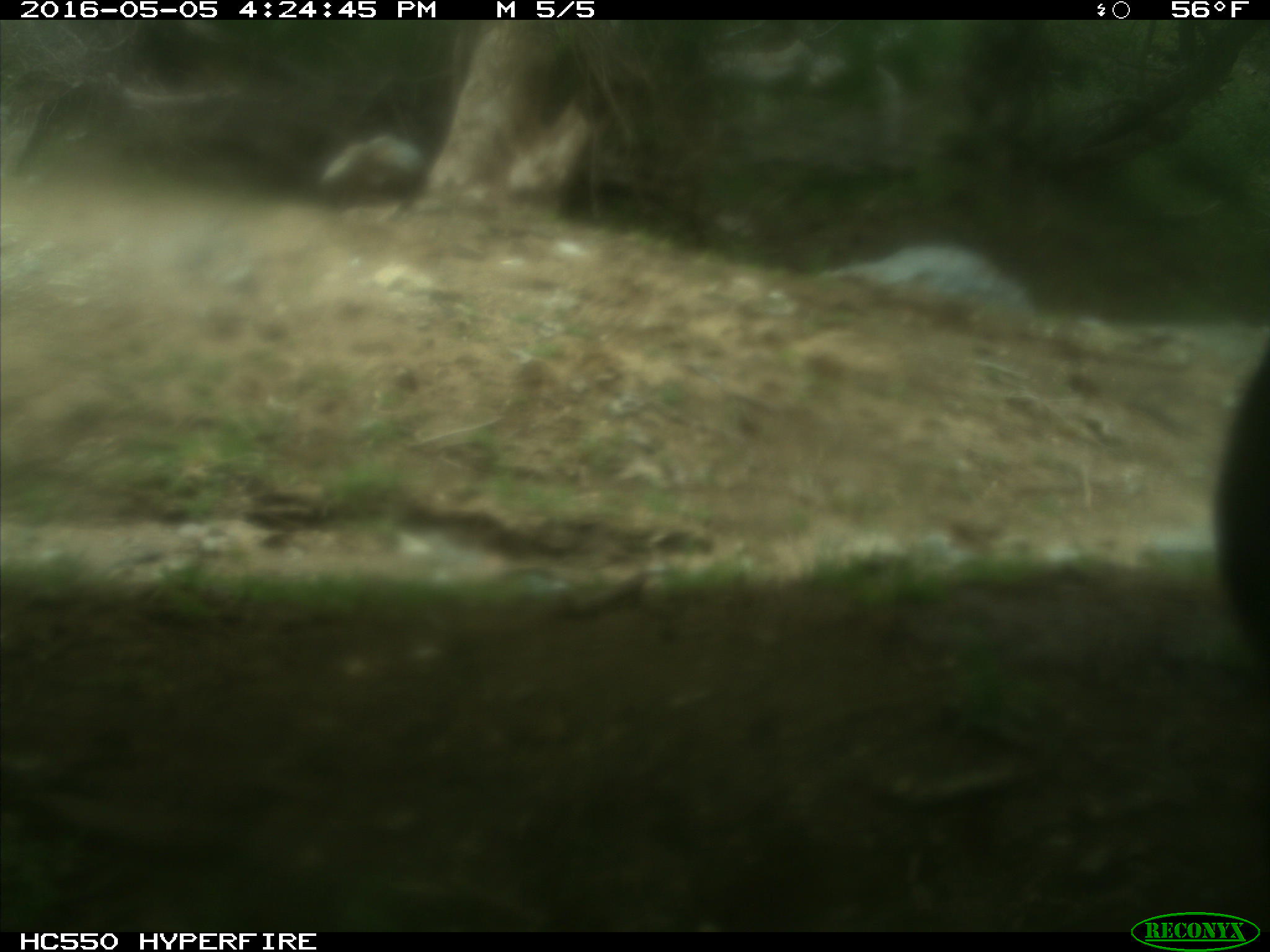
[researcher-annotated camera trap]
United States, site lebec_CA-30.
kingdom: Animalia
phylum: Chordata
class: Mammalia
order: Artiodactyla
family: Bovidae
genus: Bos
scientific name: Bos taurus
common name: domestic cow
Bos taurus (domestic cow).